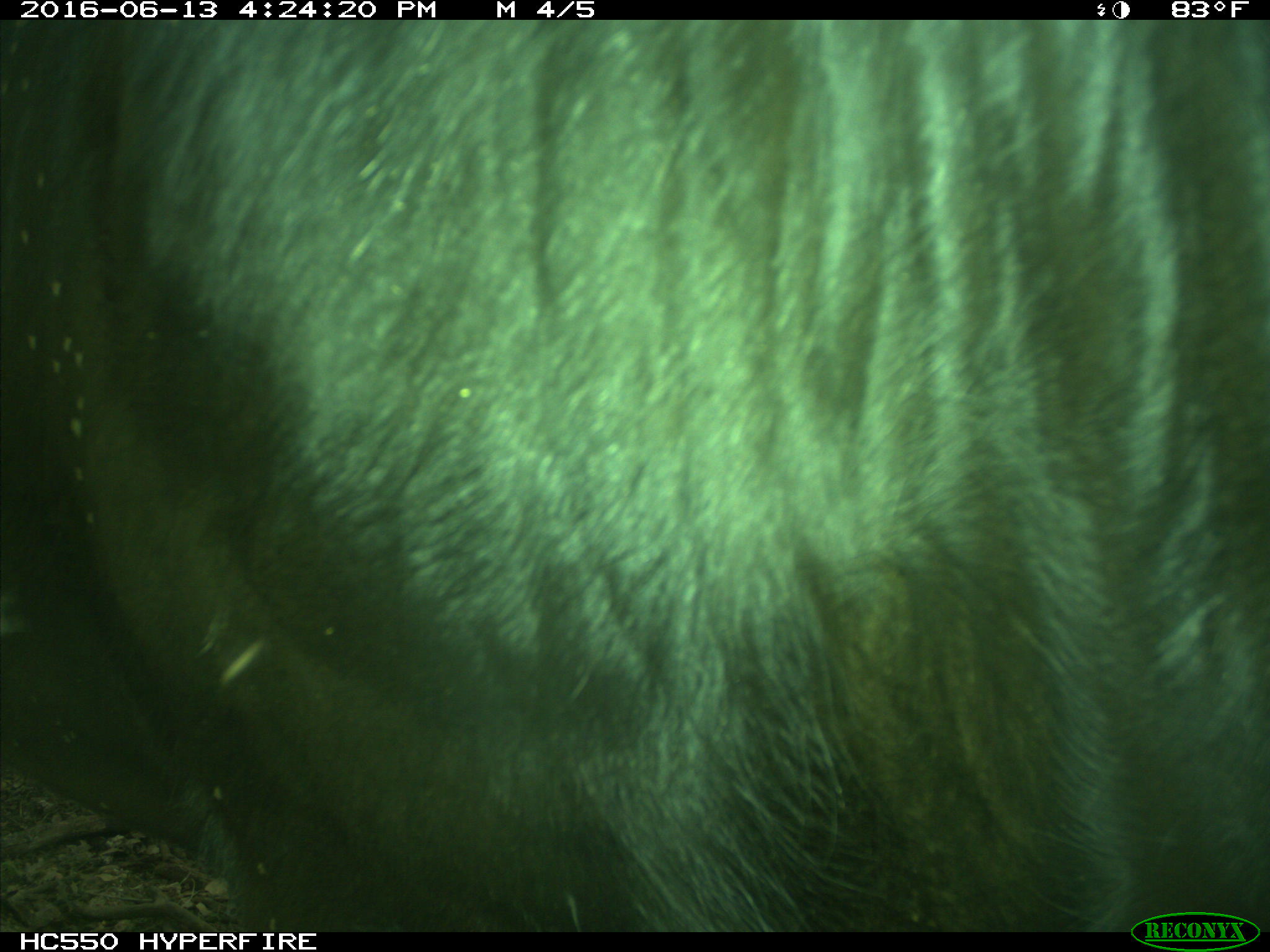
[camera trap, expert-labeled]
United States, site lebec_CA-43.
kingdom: Animalia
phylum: Chordata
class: Mammalia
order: Artiodactyla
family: Bovidae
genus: Bos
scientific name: Bos taurus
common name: domestic cow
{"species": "Bos taurus (domestic cow)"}